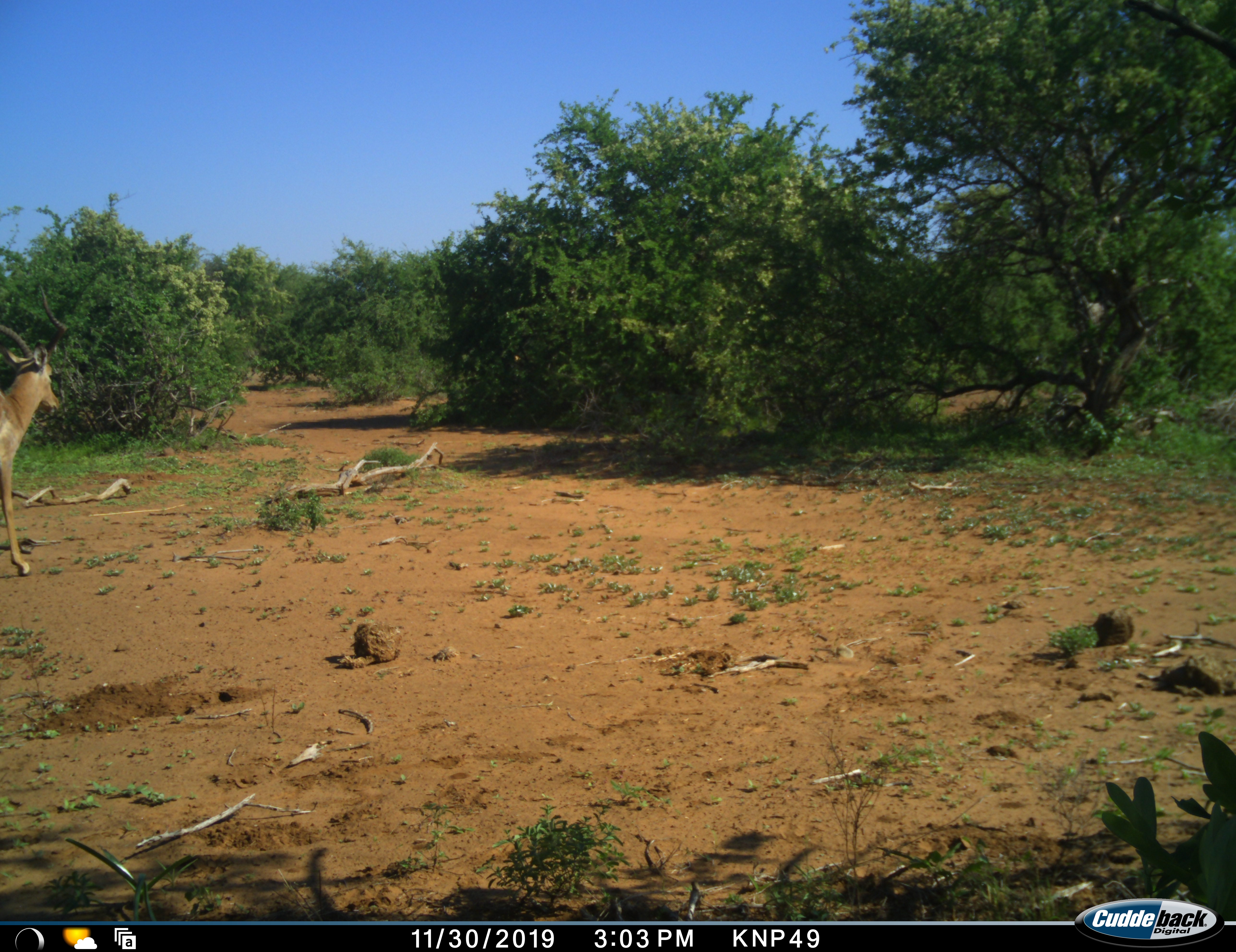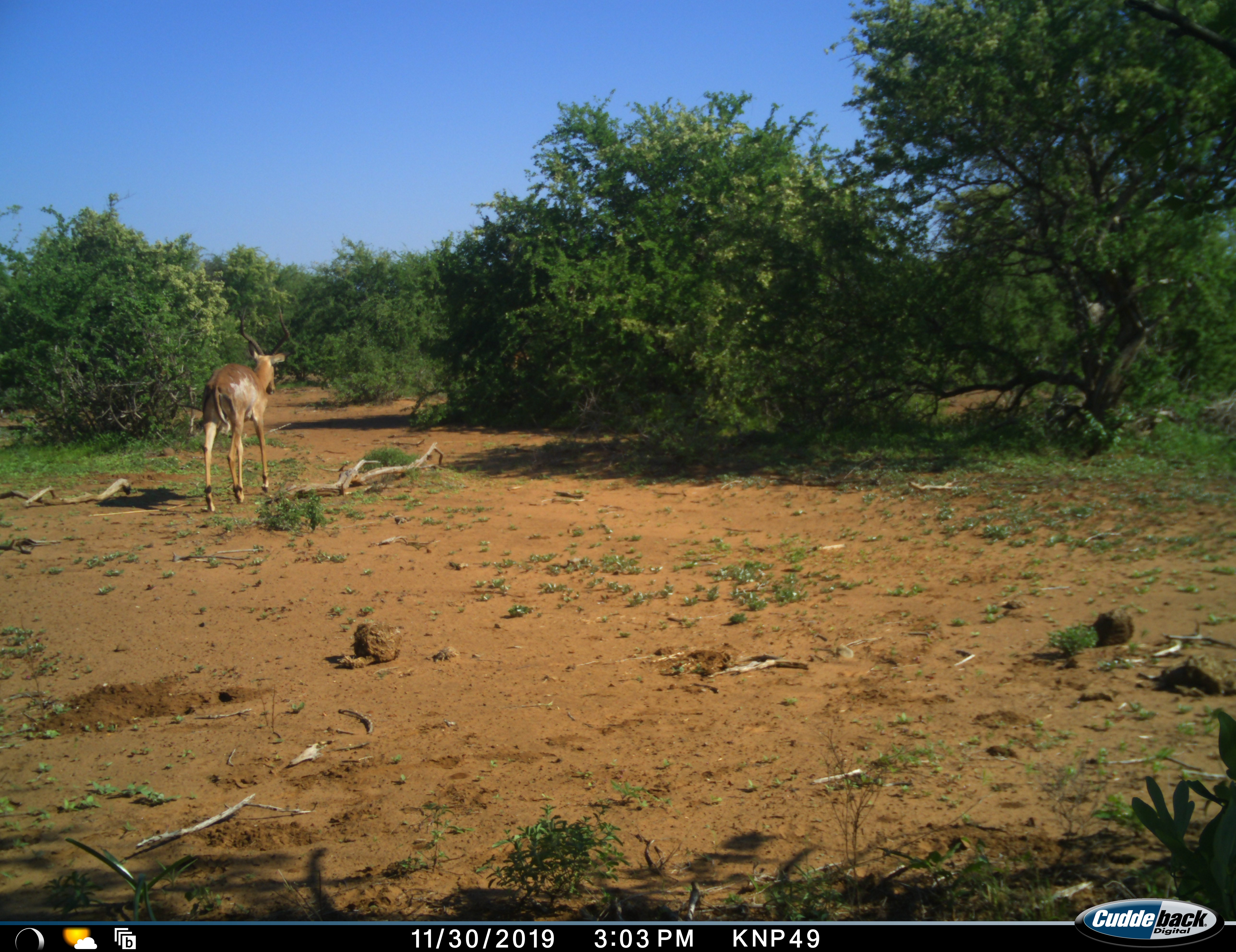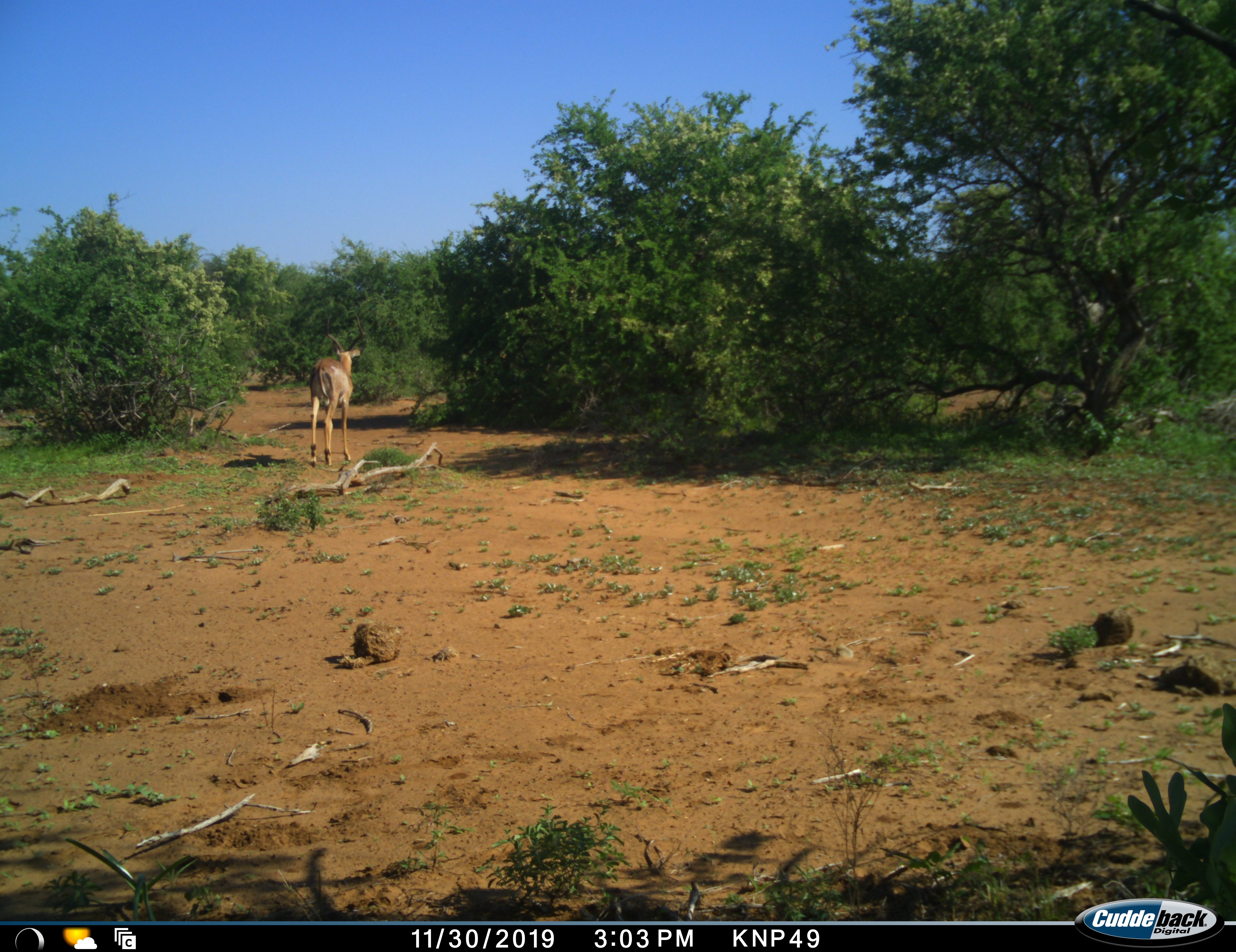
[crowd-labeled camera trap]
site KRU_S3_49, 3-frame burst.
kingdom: Animalia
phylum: Chordata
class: Mammalia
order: Artiodactyla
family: Bovidae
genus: Aepyceros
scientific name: Aepyceros melampus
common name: impala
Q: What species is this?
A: Impala (Aepyceros melampus).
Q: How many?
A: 1.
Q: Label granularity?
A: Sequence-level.